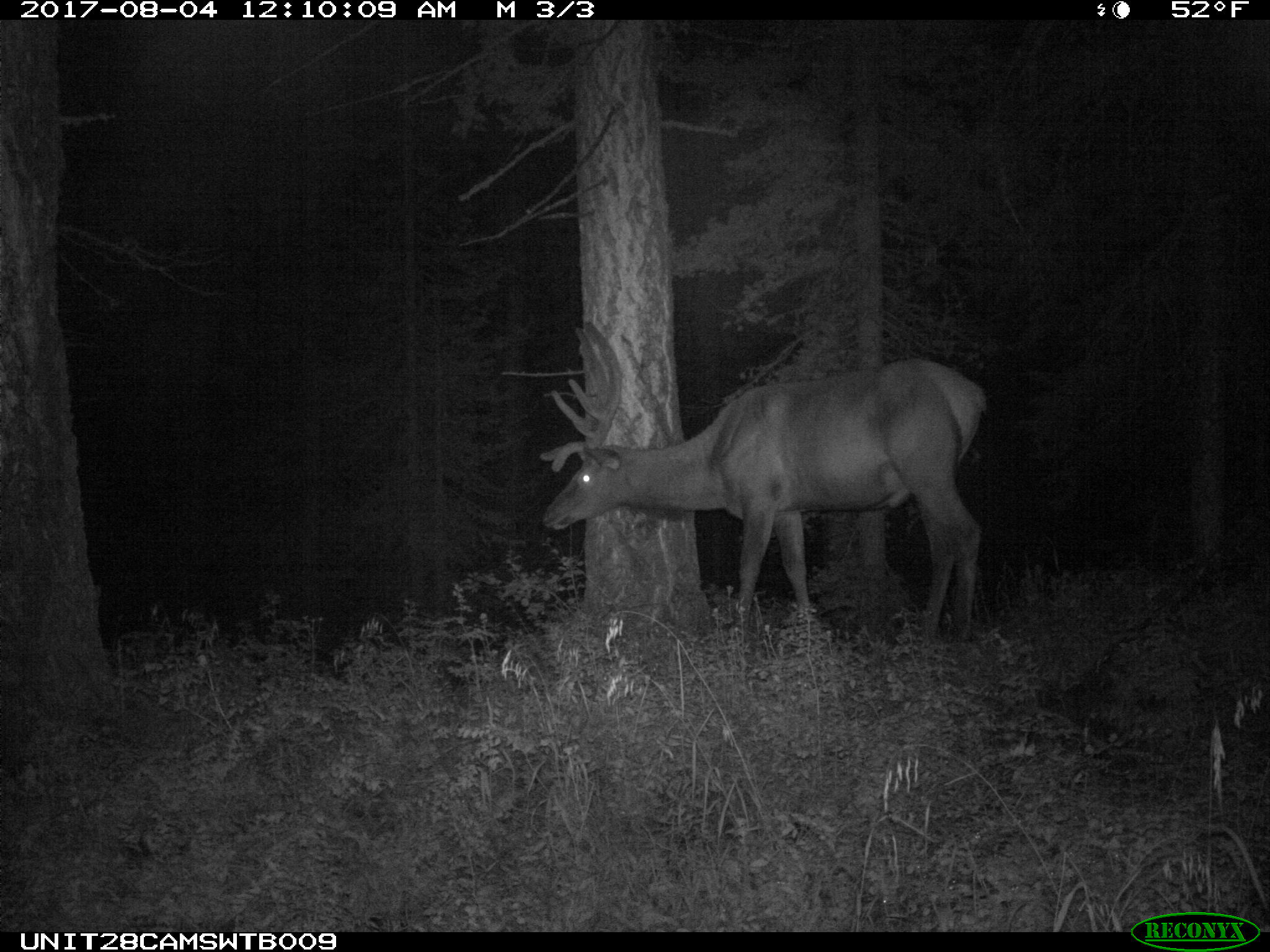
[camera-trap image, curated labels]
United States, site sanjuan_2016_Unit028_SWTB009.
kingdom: Animalia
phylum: Chordata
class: Mammalia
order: Artiodactyla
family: Cervidae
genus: Cervus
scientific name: Cervus elaphus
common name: red deer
Cervus elaphus (red deer).